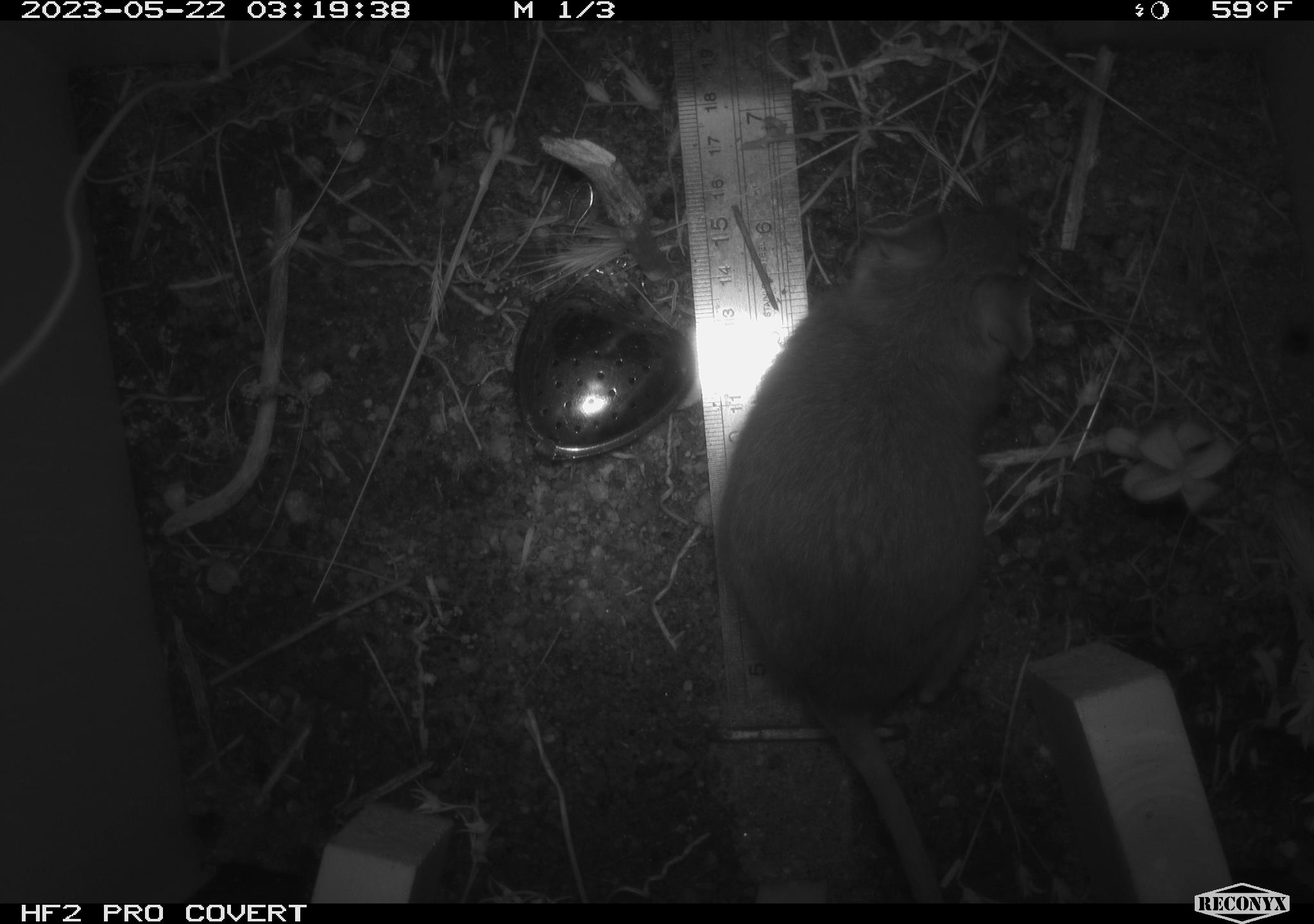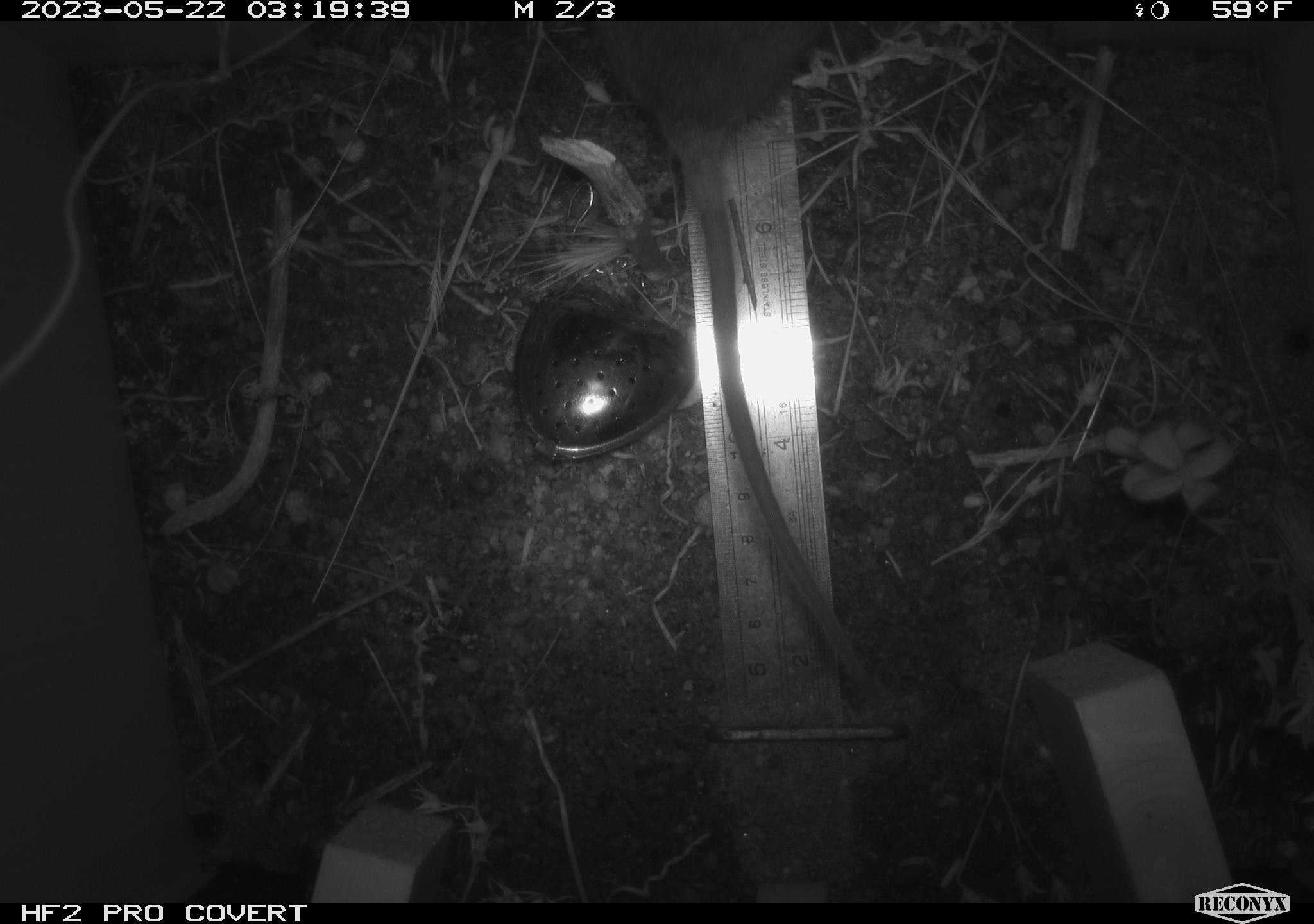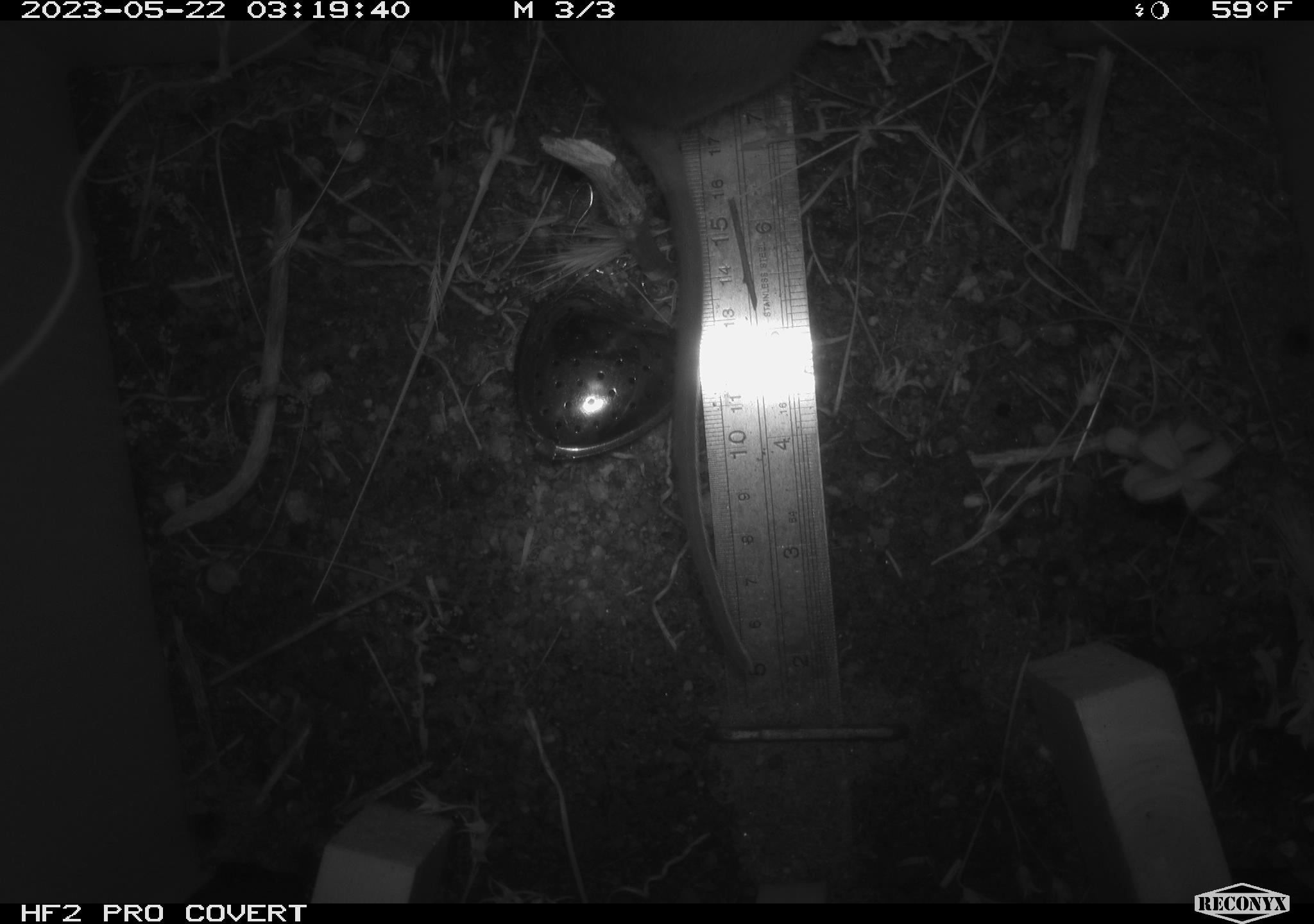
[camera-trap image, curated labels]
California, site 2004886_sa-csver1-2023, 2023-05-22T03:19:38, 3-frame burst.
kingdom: Animalia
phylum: Chordata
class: Mammalia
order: Rodentia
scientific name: Rodentia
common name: mouse species